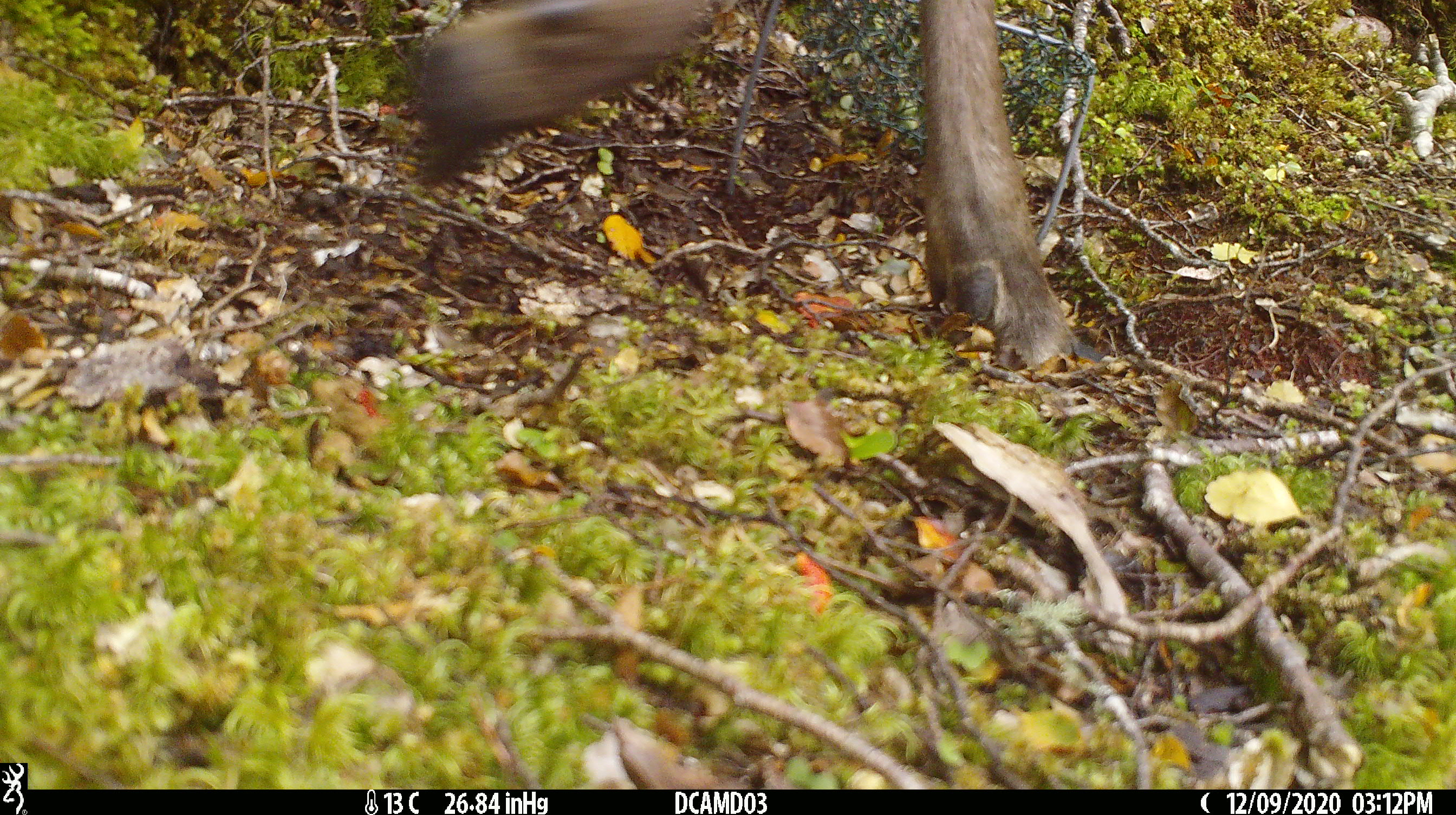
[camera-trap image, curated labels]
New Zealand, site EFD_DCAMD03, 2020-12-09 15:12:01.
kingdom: Animalia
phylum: Chordata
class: Mammalia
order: Artiodactyla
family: Cervidae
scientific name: Cervidae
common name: deer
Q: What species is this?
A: Deer (Cervidae).